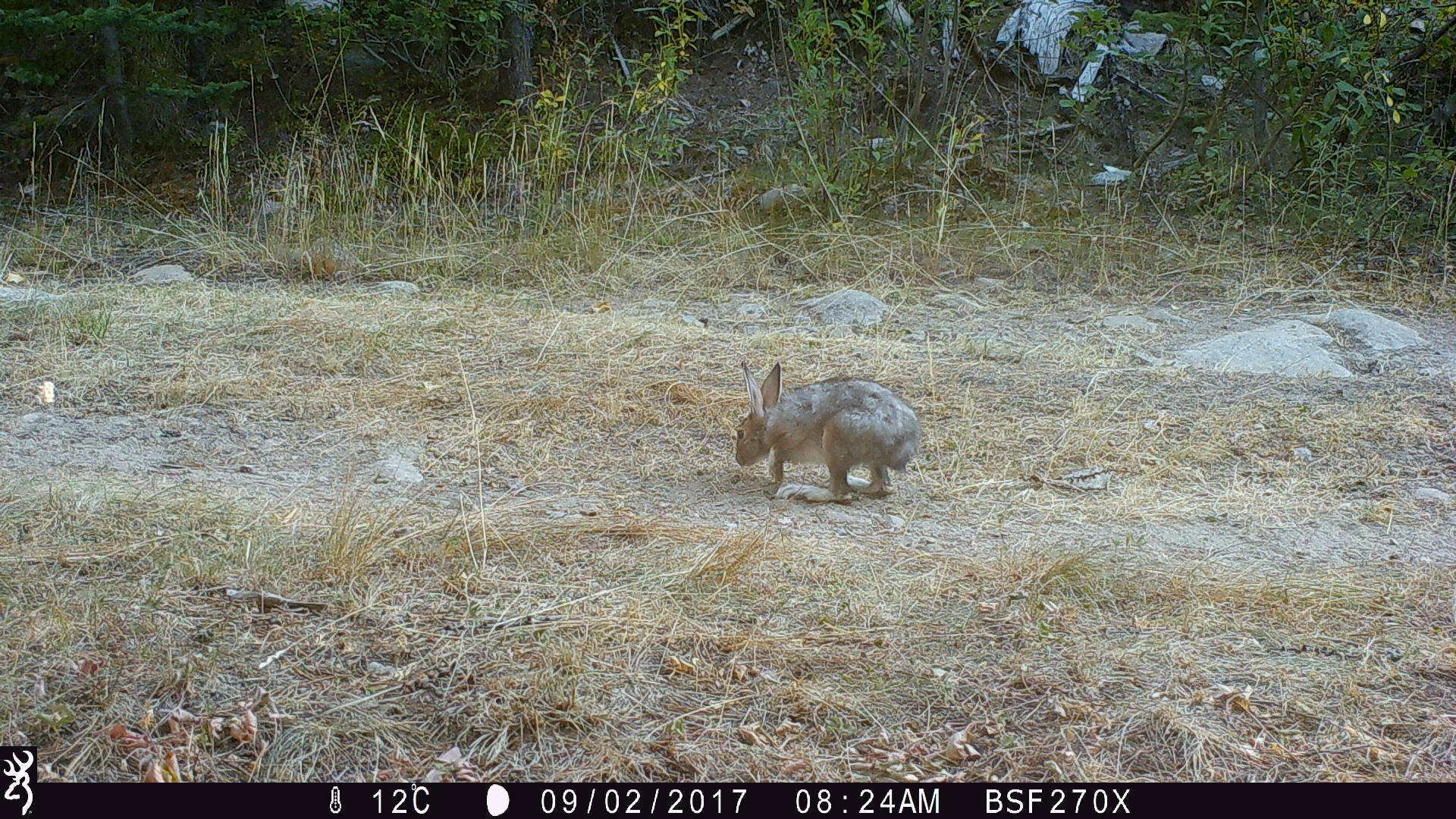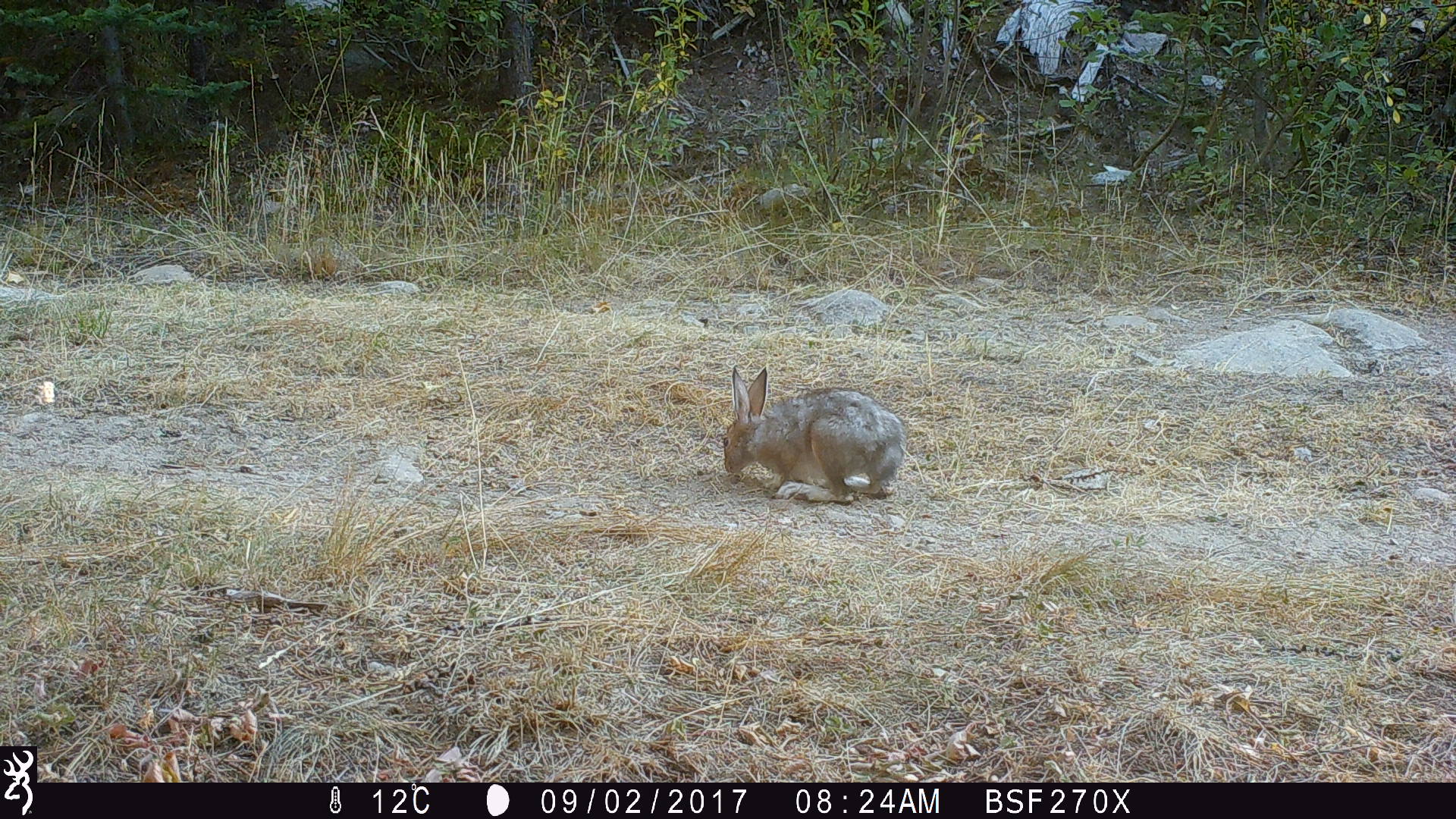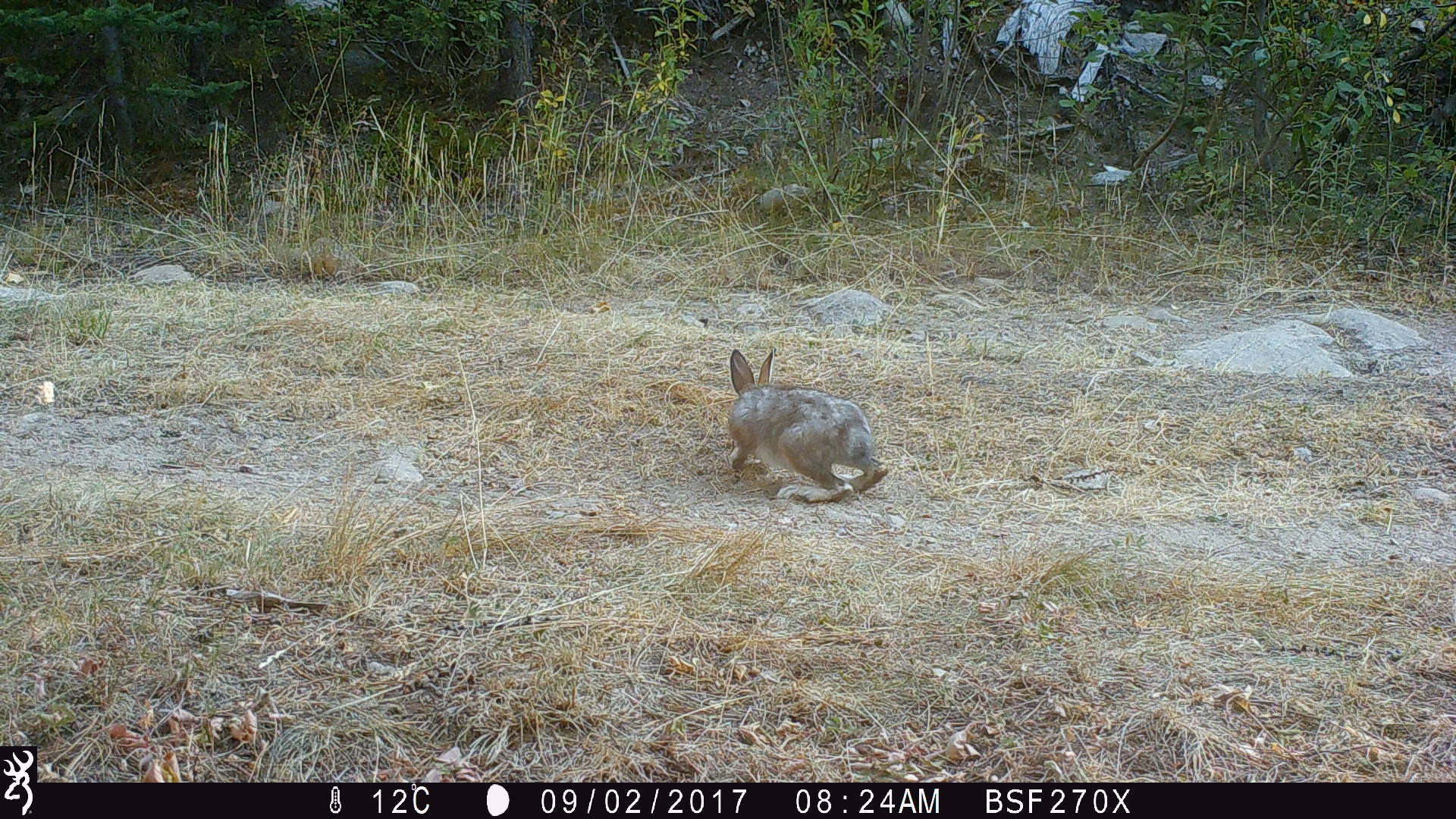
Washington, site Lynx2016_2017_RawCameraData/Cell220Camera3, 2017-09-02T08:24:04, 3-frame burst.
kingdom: Animalia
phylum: Chordata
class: Mammalia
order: Lagomorpha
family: Leporidae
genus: Lepus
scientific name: Lepus americanus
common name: snowshoe hare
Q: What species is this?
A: Lepus americanus (snowshoe hare).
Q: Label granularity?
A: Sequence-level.